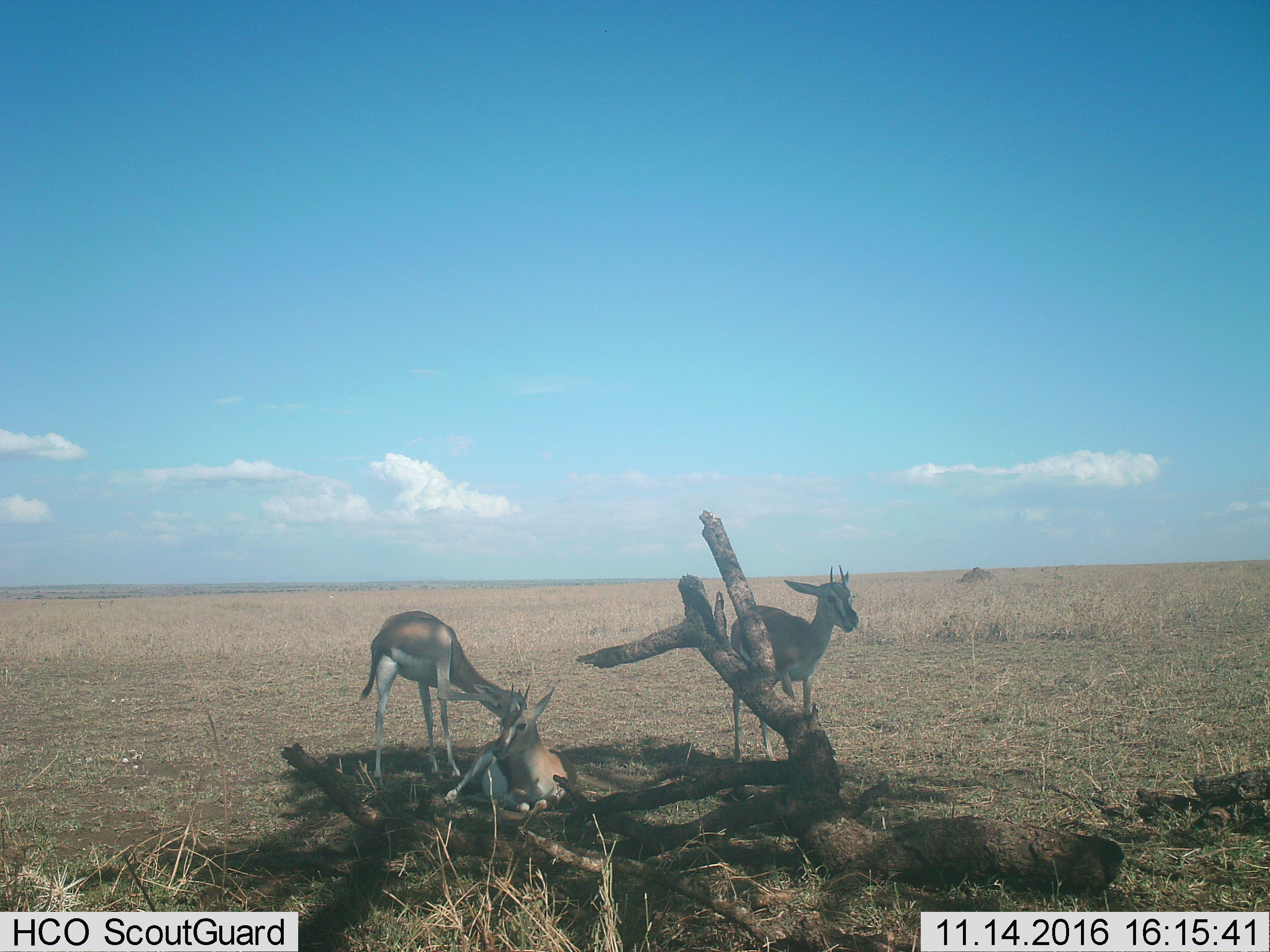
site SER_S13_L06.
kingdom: Animalia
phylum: Chordata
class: Mammalia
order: Artiodactyla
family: Bovidae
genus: Eudorcas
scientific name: Eudorcas thomsonii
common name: thomson's gazelle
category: gazellethomsons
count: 3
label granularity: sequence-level